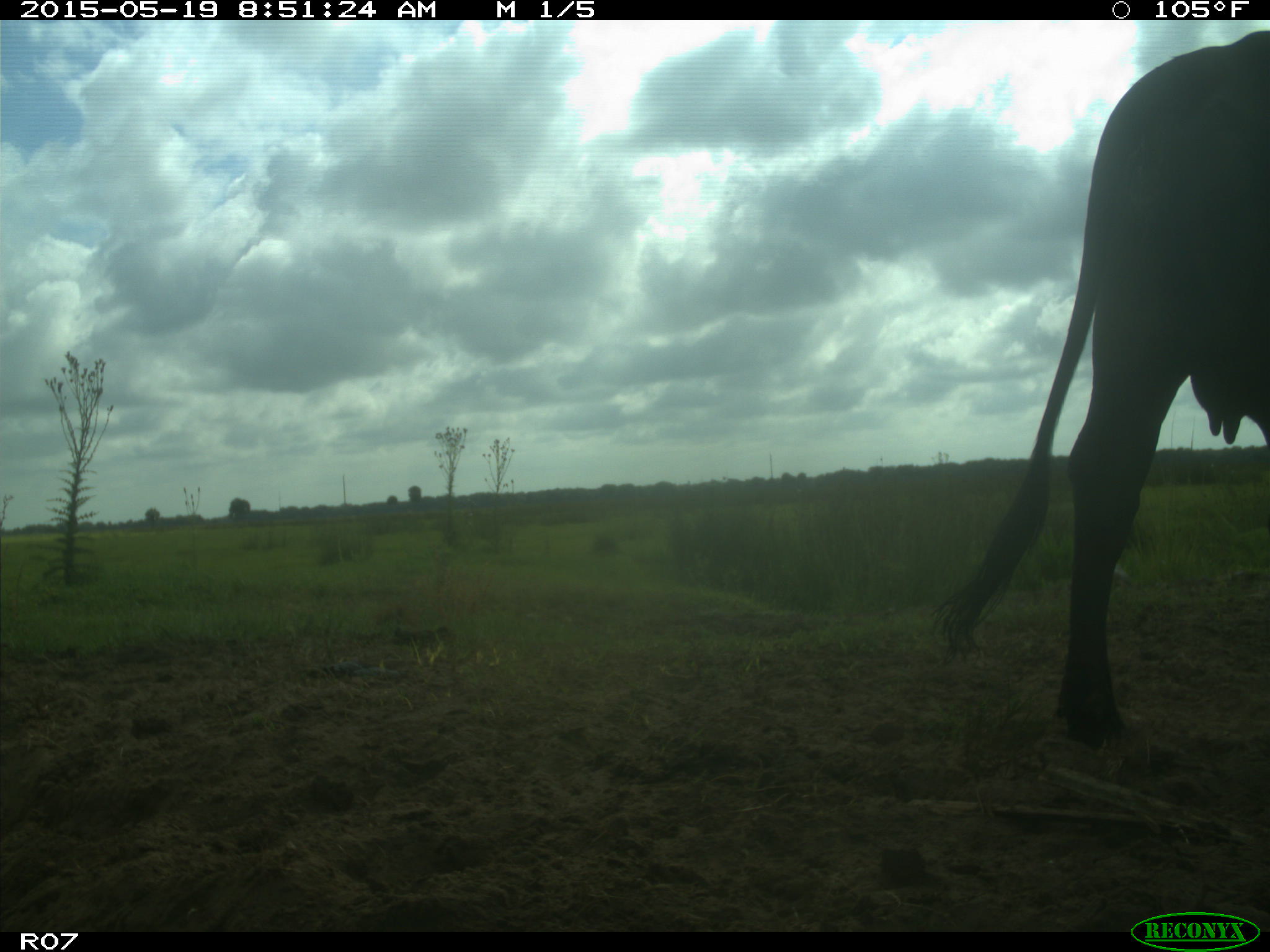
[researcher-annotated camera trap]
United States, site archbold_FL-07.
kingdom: Animalia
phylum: Chordata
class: Mammalia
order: Artiodactyla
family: Bovidae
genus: Bos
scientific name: Bos taurus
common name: domestic cow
Bos taurus (domestic cow).